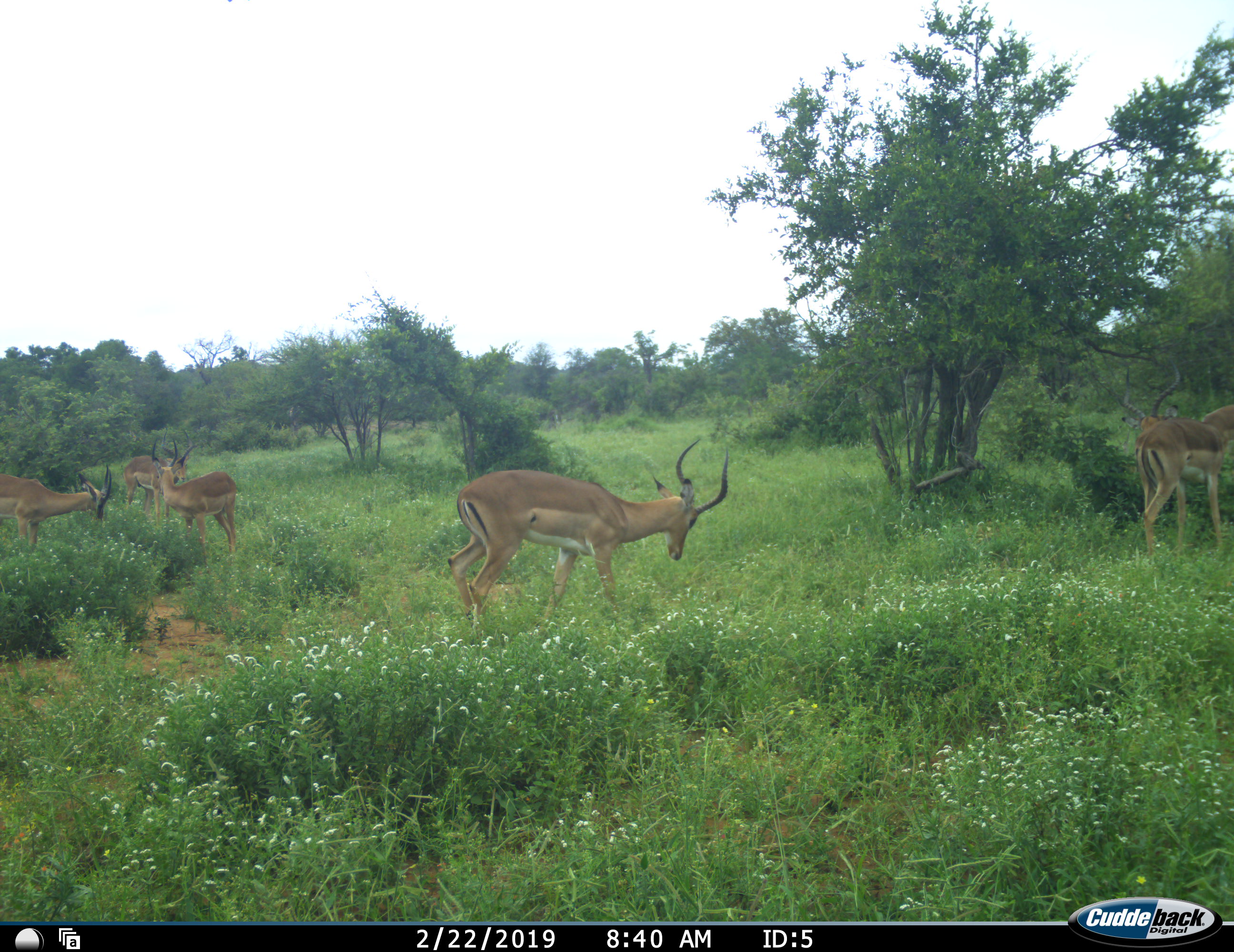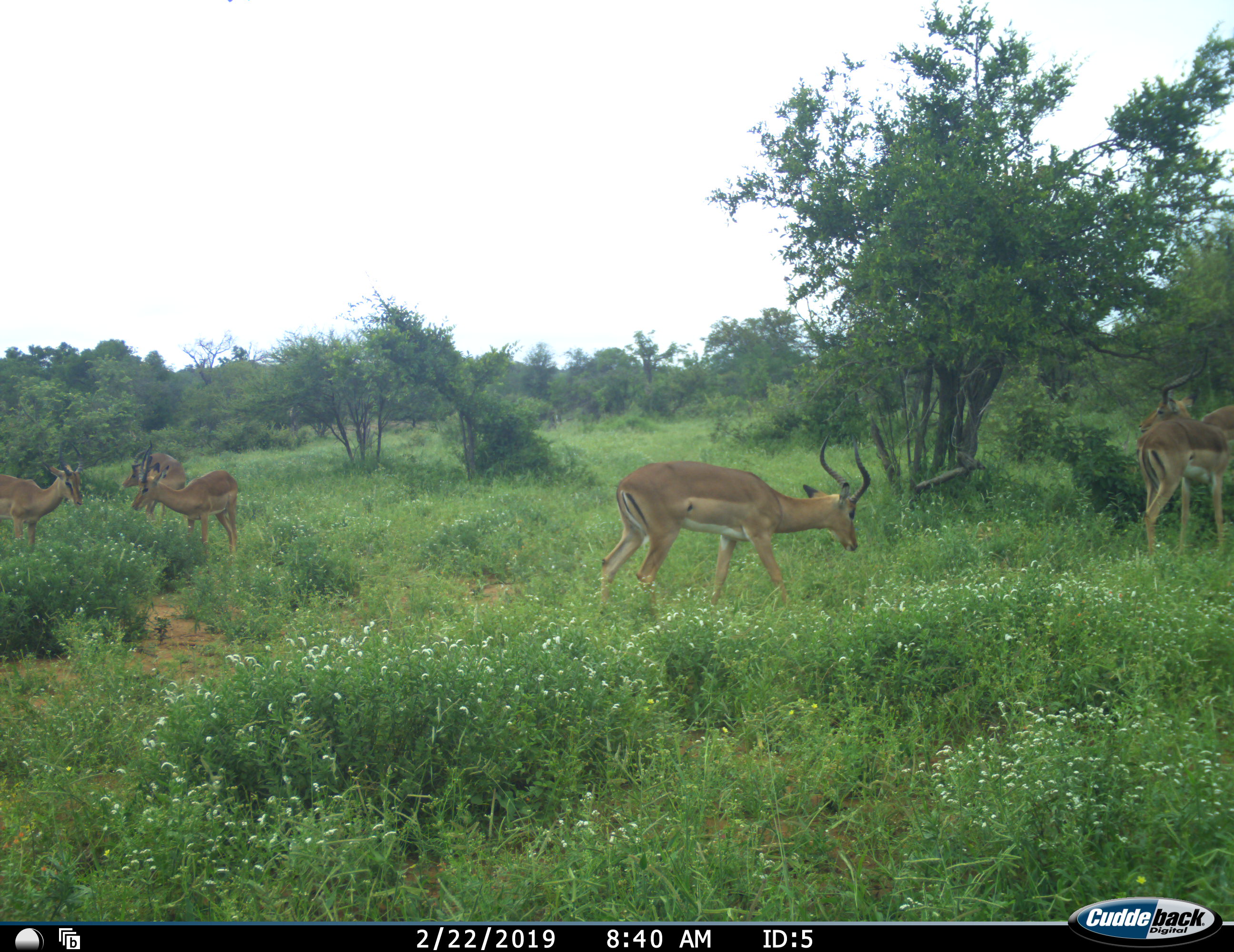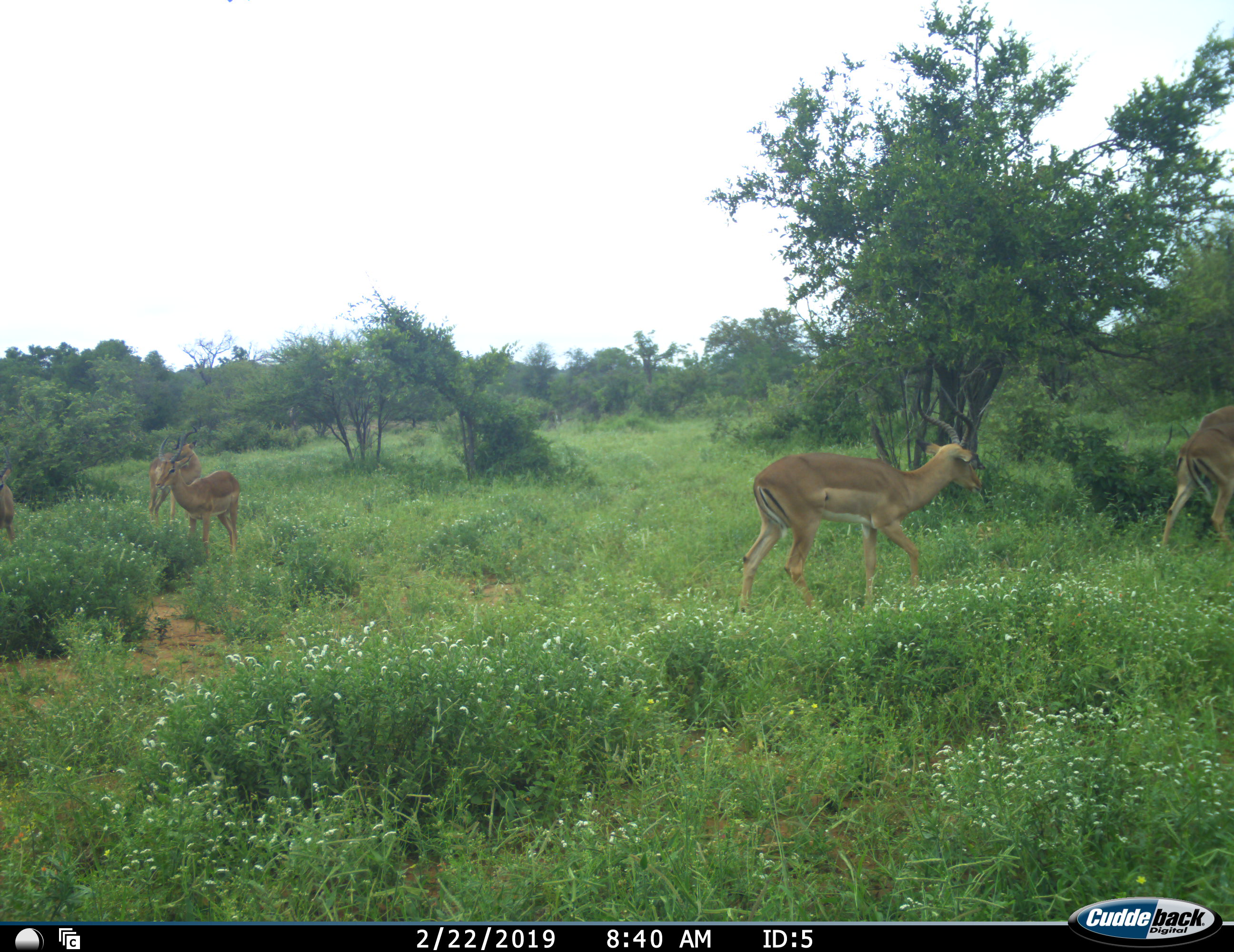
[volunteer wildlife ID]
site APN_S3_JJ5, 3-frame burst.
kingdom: Animalia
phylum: Chordata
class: Mammalia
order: Artiodactyla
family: Bovidae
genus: Aepyceros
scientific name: Aepyceros melampus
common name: impala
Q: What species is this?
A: Impala (Aepyceros melampus).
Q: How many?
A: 6.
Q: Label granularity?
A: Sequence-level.